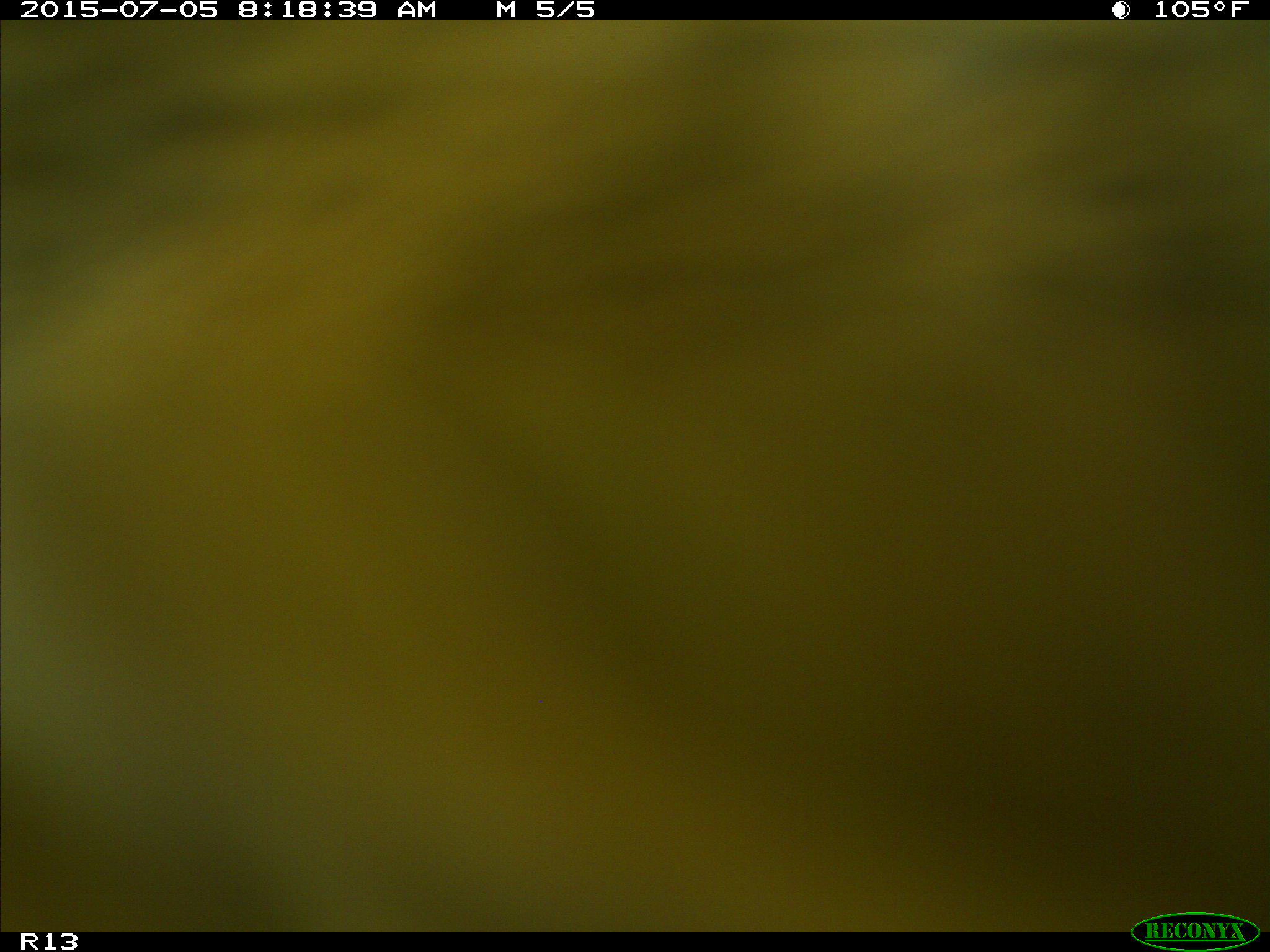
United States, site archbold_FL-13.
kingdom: Animalia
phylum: Chordata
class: Mammalia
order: Artiodactyla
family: Bovidae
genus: Bos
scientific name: Bos taurus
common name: domestic cow